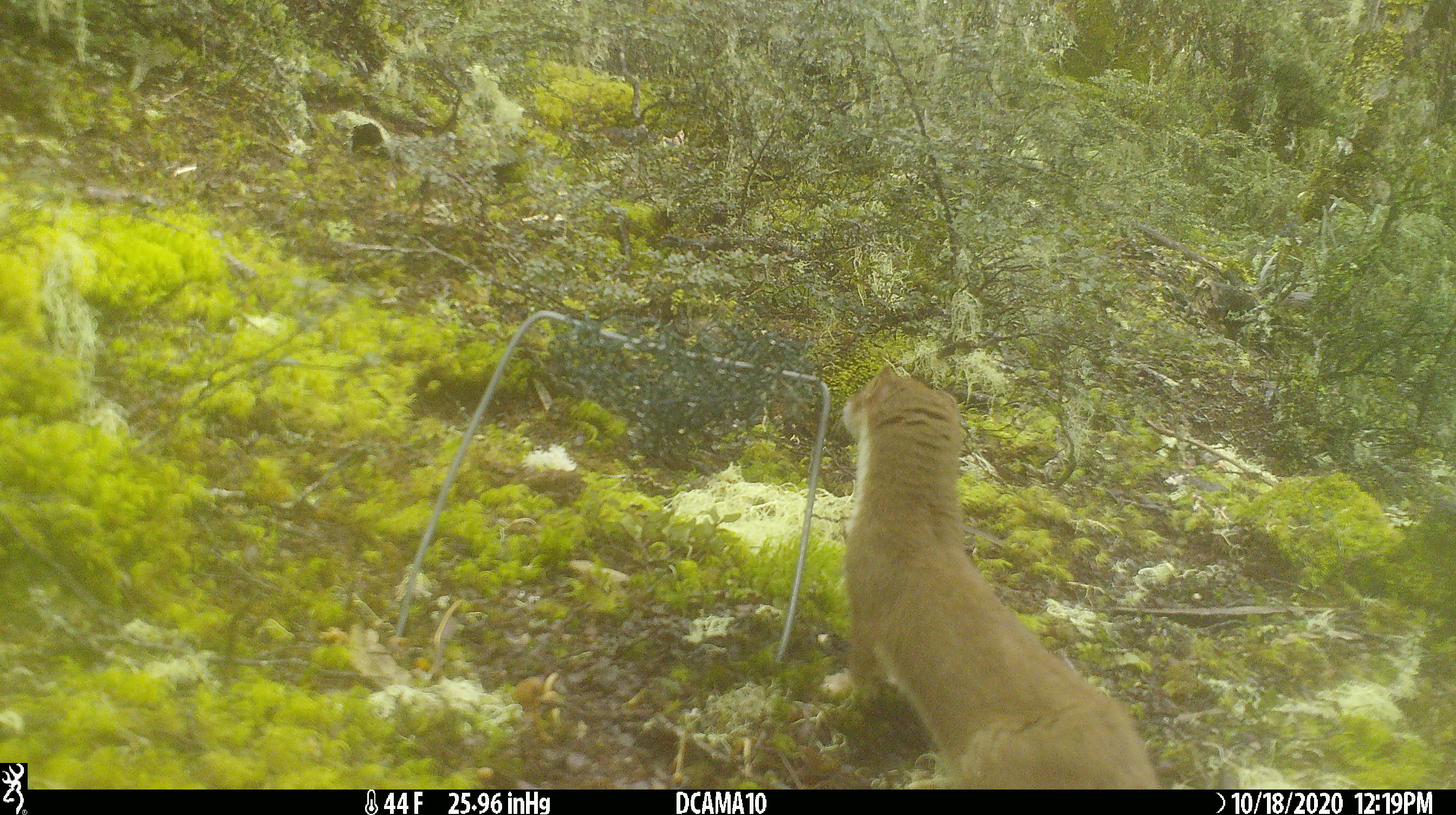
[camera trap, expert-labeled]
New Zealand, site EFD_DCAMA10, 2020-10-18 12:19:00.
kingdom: Animalia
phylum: Chordata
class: Mammalia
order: Carnivora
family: Mustelidae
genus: Mustela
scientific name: Mustela erminea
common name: stoat